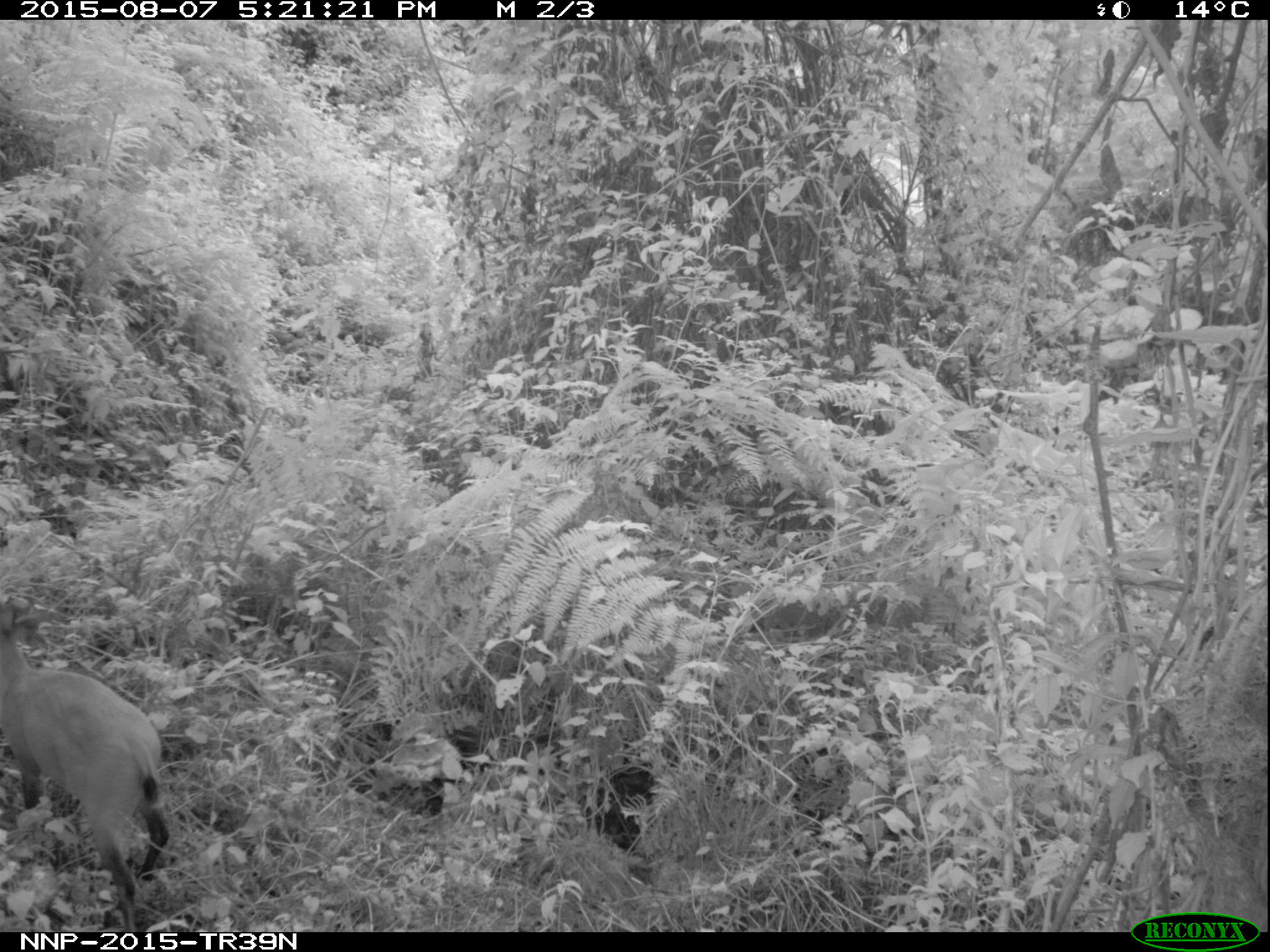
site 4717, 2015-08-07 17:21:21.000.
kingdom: Animalia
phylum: Chordata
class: Mammalia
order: Artiodactyla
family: Bovidae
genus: Cephalophus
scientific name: Cephalophus nigrifrons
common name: black-fronted duiker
Cephalophus nigrifrons (black-fronted duiker), count 1.